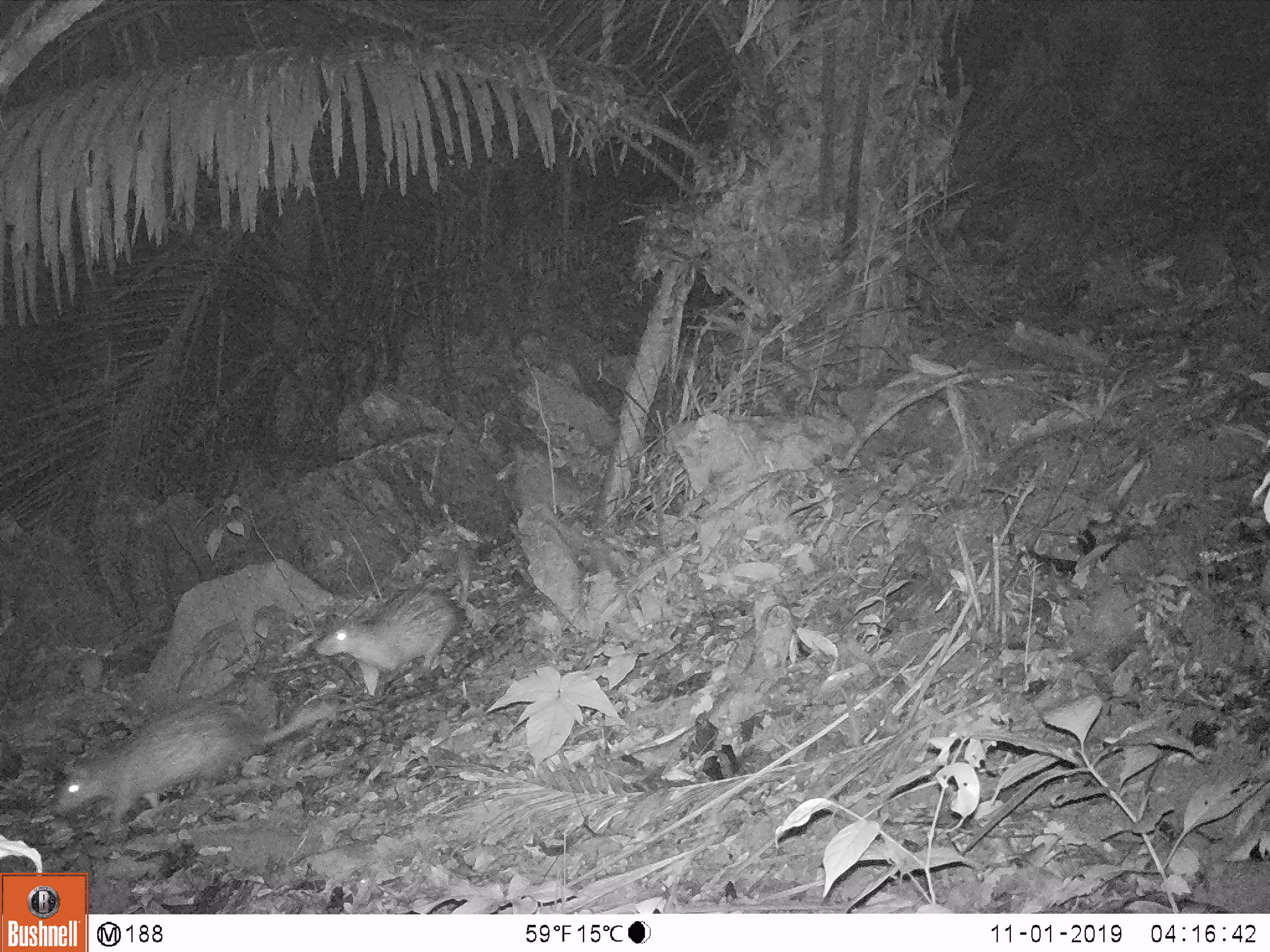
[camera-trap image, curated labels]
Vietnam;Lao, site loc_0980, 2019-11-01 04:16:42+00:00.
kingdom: Animalia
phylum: Chordata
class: Mammalia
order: Rodentia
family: Hystricidae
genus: Atherurus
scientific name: Atherurus macrourus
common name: asiatic brush-tailed porcupine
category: asiatic brush tailed porcupine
Asiatic brush tailed porcupine (asiatic brush-tailed porcupine) (Atherurus macrourus). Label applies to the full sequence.